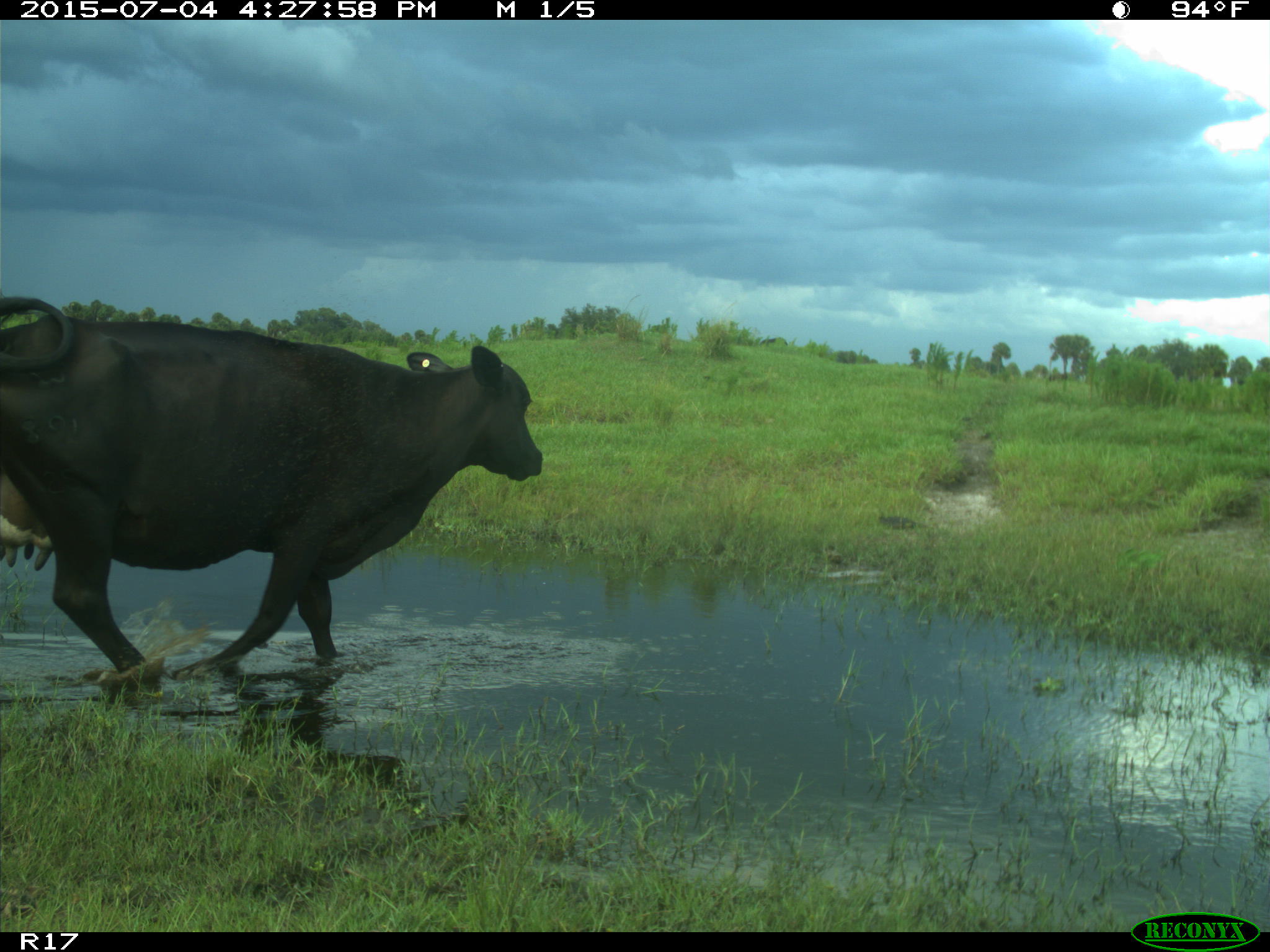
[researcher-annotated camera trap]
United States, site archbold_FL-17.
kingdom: Animalia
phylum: Chordata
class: Mammalia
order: Artiodactyla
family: Bovidae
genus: Bos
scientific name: Bos taurus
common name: domestic cow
Bos taurus (domestic cow).